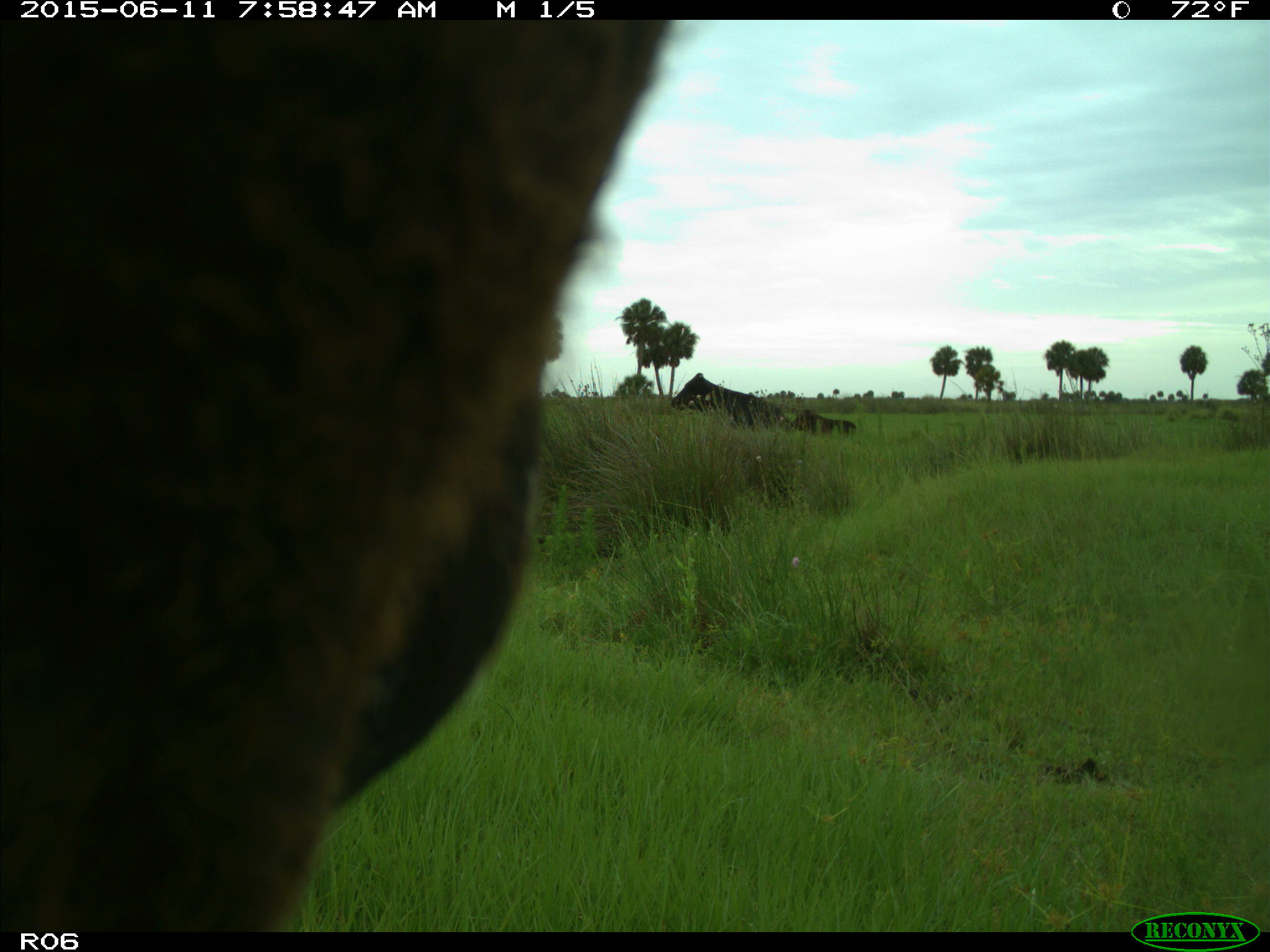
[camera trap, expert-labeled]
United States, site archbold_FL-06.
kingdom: Animalia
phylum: Chordata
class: Mammalia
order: Artiodactyla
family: Bovidae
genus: Bos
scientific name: Bos taurus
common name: domestic cow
Bos taurus (domestic cow).